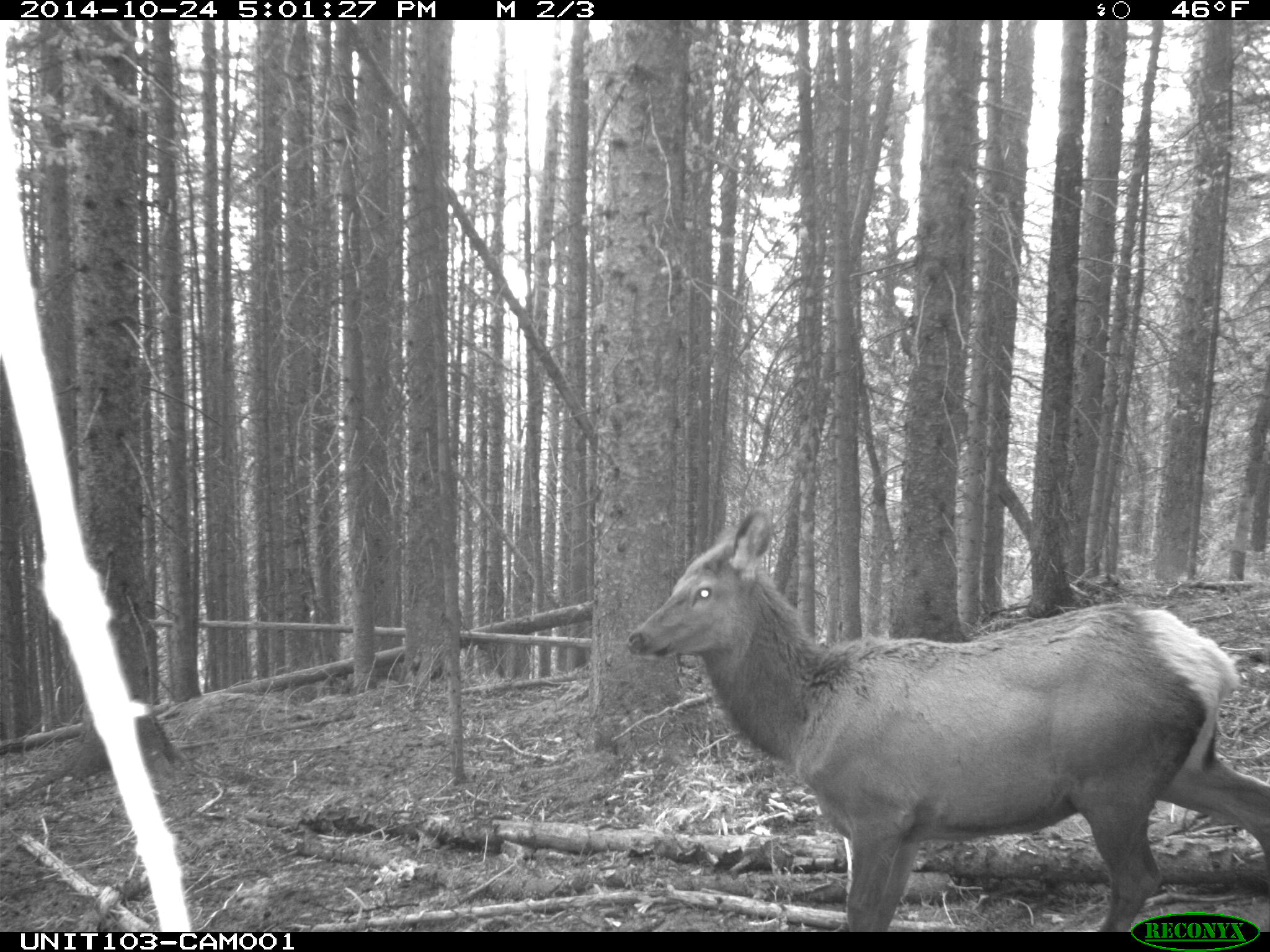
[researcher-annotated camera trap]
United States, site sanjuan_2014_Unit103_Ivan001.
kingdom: Animalia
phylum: Chordata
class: Mammalia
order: Artiodactyla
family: Cervidae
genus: Cervus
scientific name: Cervus elaphus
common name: red deer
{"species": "Cervus elaphus (red deer)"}